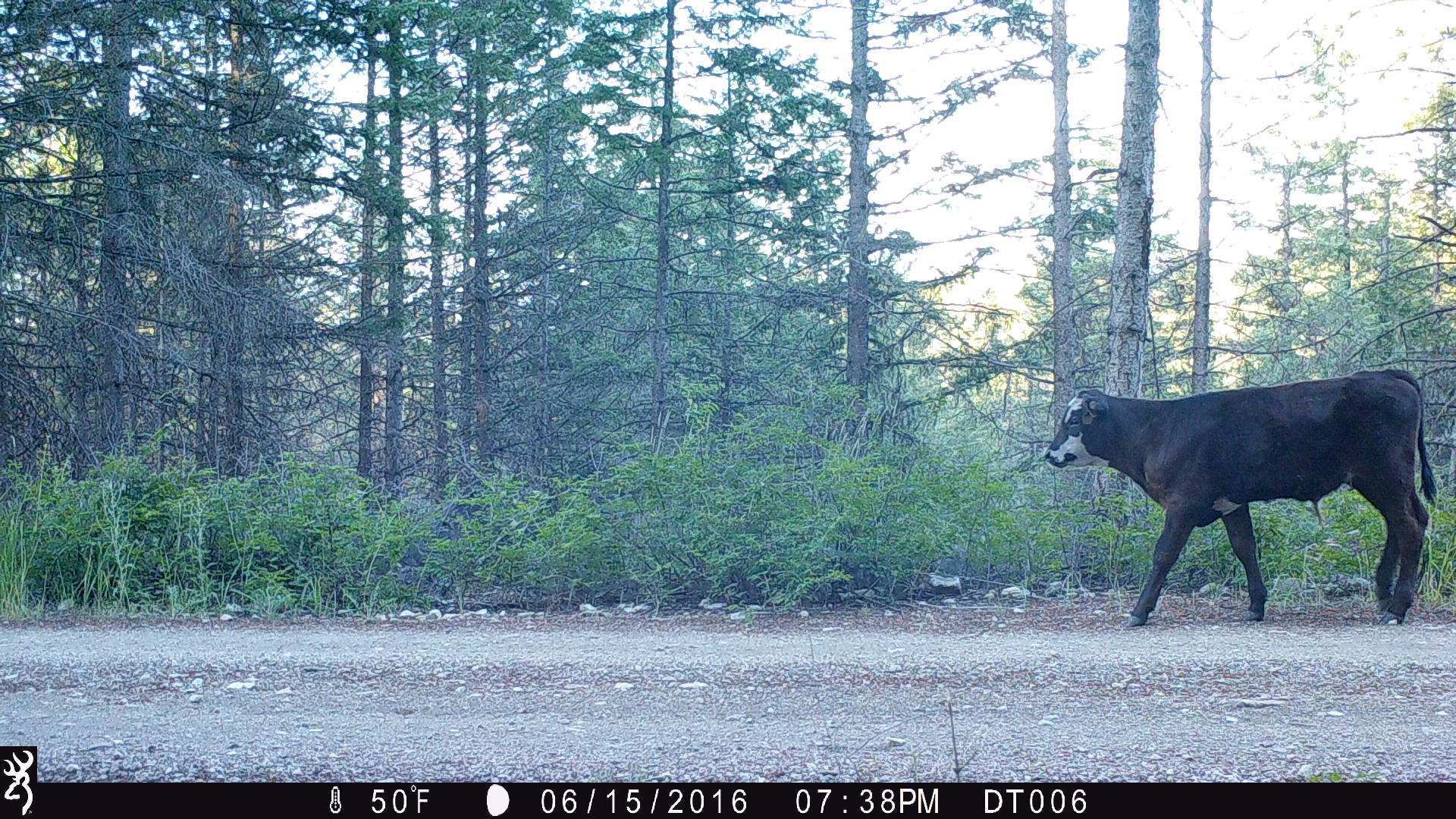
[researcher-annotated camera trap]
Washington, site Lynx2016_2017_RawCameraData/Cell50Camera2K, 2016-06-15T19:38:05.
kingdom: Animalia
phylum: Chordata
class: Mammalia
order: Artiodactyla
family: Bovidae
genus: Bos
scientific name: Bos taurus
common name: domestic cattle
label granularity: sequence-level